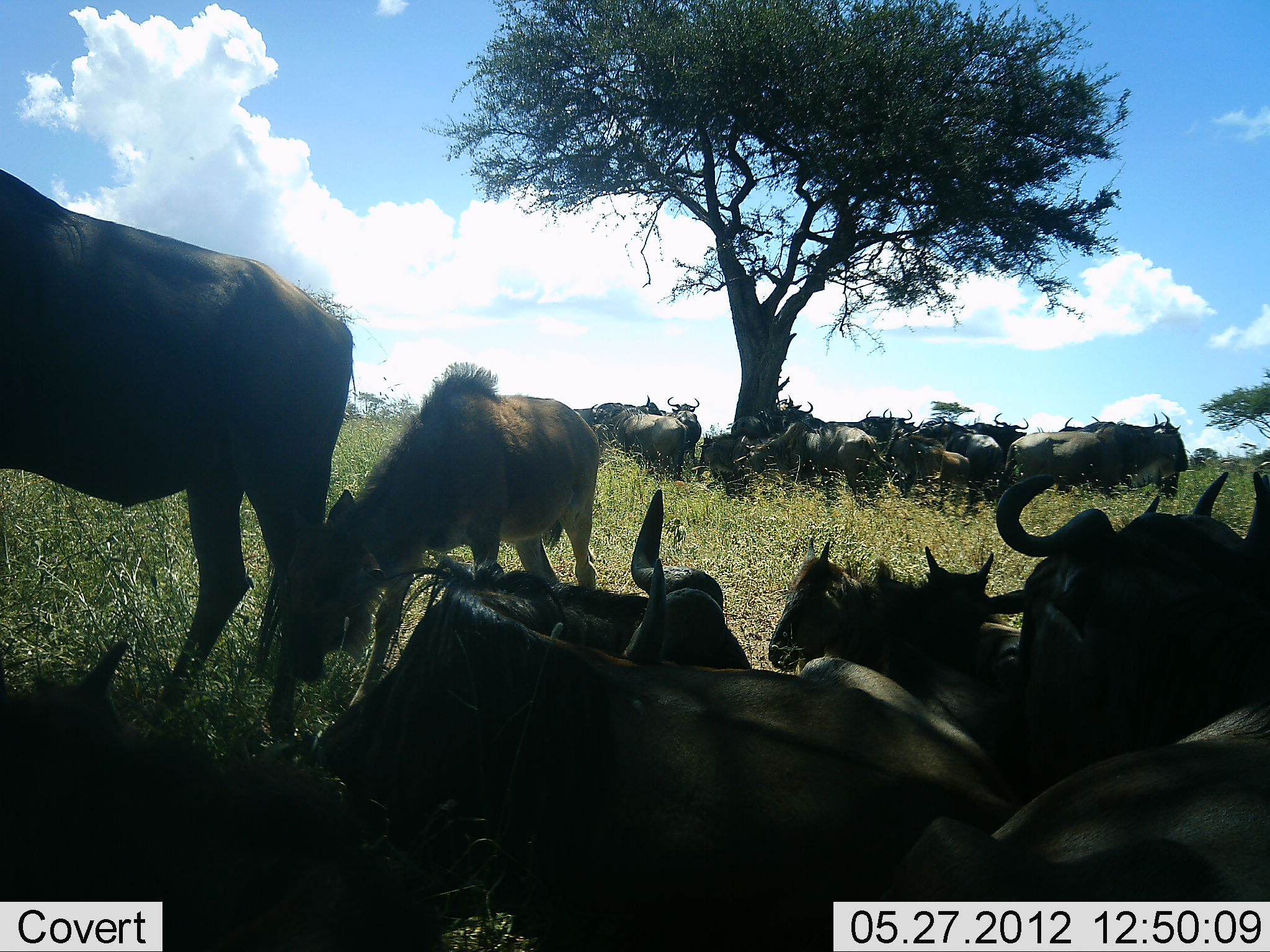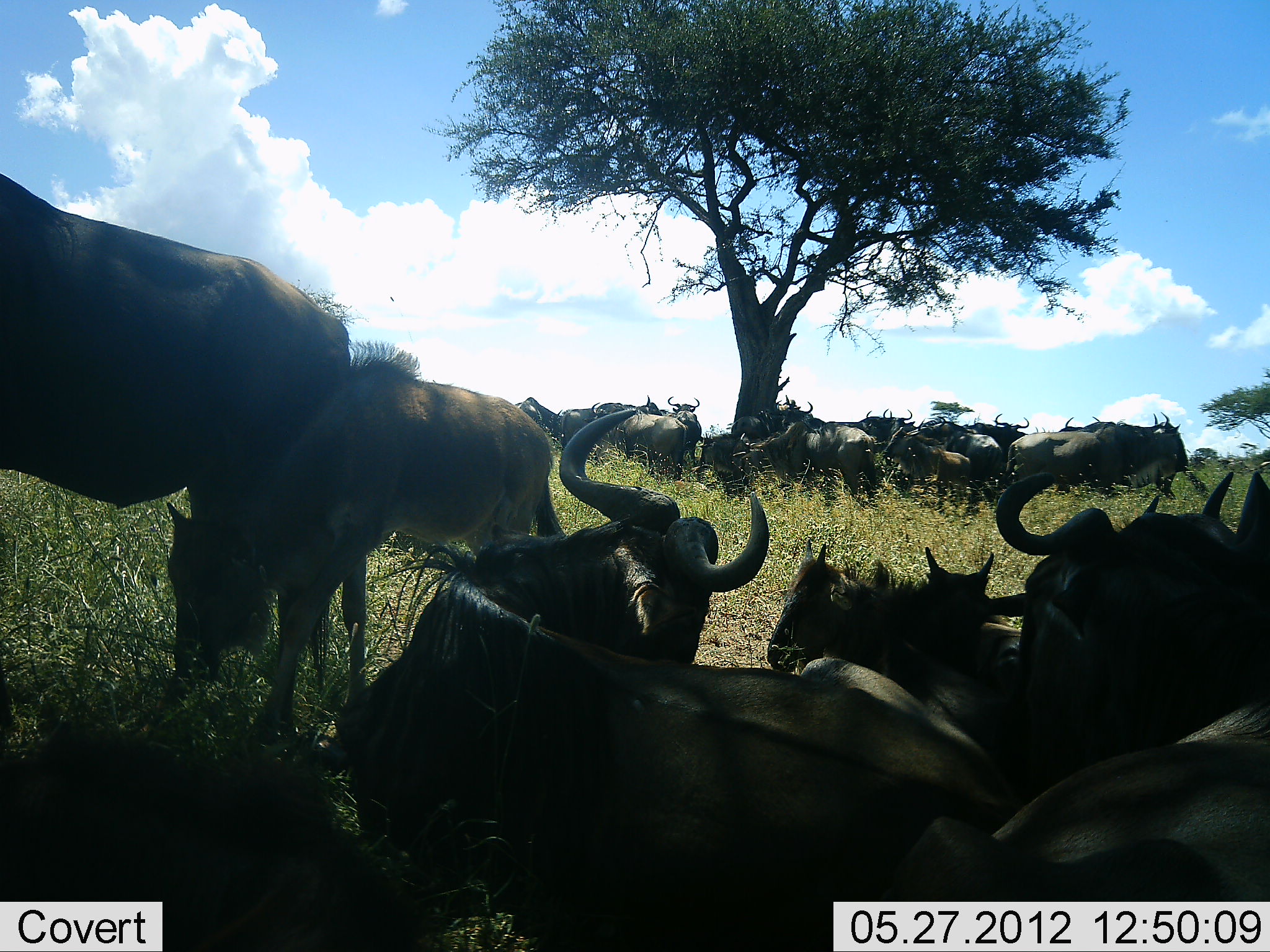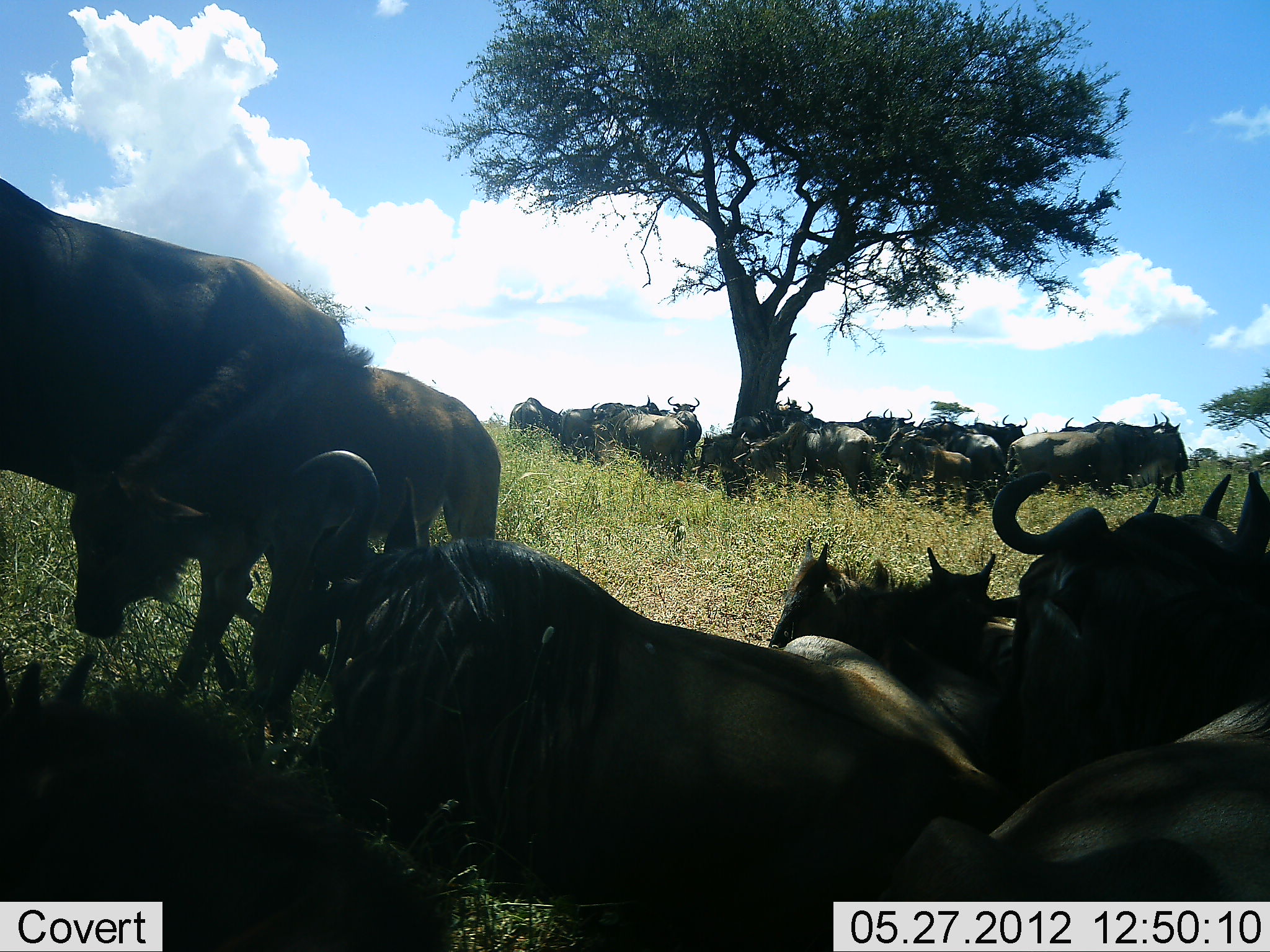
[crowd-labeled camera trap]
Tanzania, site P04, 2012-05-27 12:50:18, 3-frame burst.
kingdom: Animalia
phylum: Chordata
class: Mammalia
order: Artiodactyla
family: Bovidae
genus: Connochaetes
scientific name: Connochaetes taurinus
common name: blue wildebeest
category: wildebeest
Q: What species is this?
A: Wildebeest (blue wildebeest) (Connochaetes taurinus).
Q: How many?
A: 11-50.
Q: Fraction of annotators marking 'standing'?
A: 70%.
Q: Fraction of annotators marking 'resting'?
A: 100%.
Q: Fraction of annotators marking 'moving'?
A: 0%.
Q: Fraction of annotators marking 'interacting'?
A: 10%.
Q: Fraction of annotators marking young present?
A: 70%.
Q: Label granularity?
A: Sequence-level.